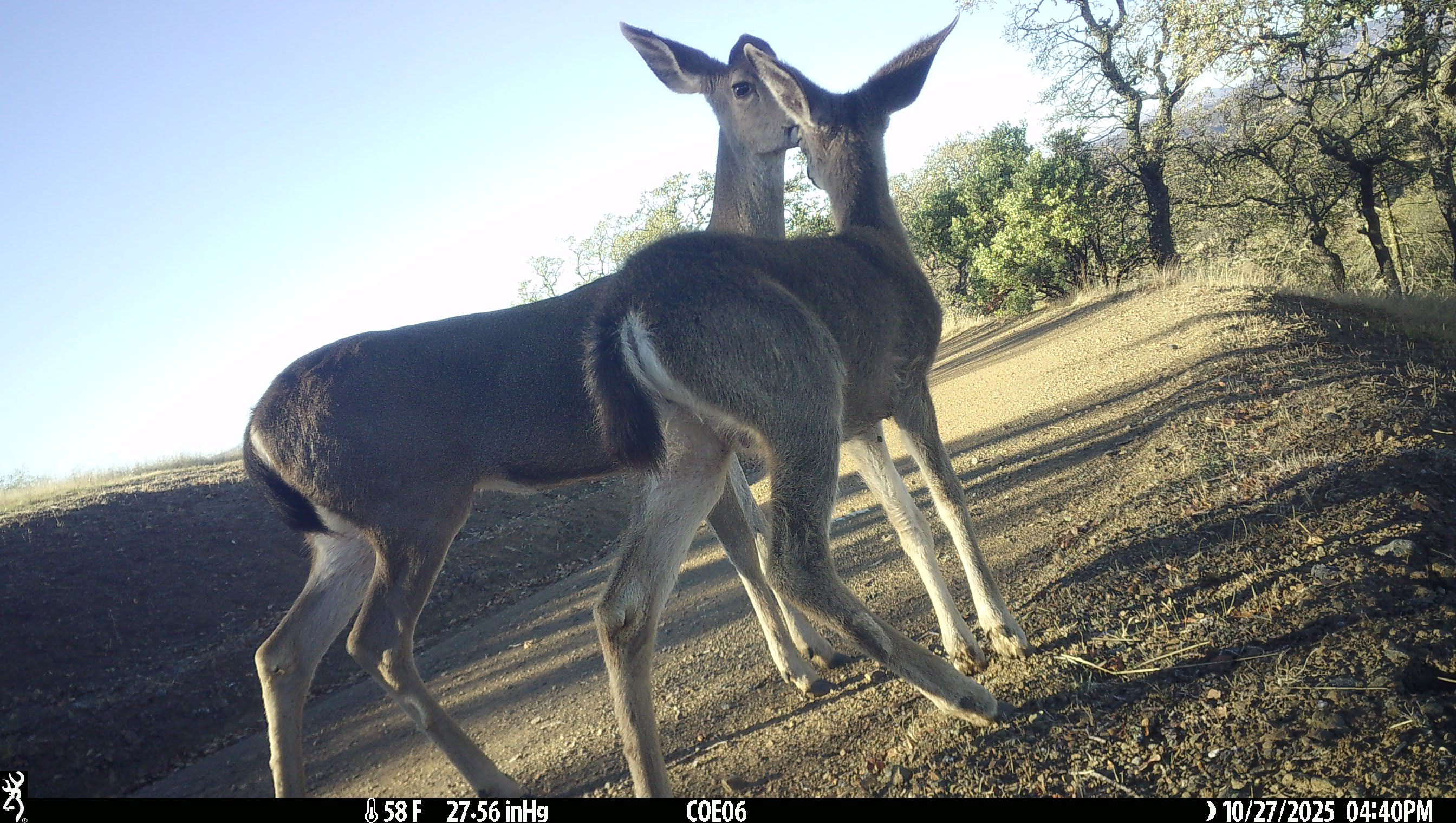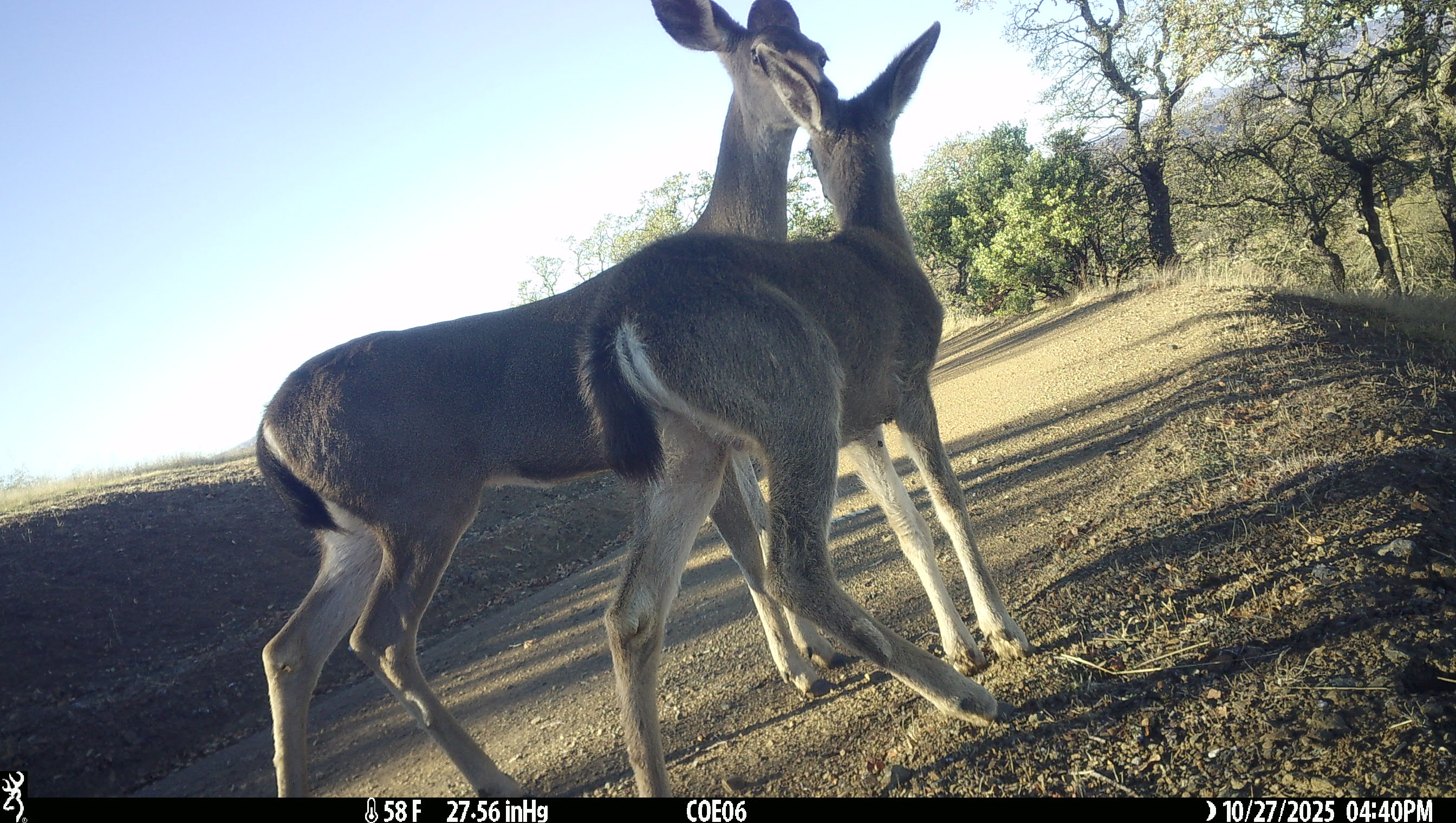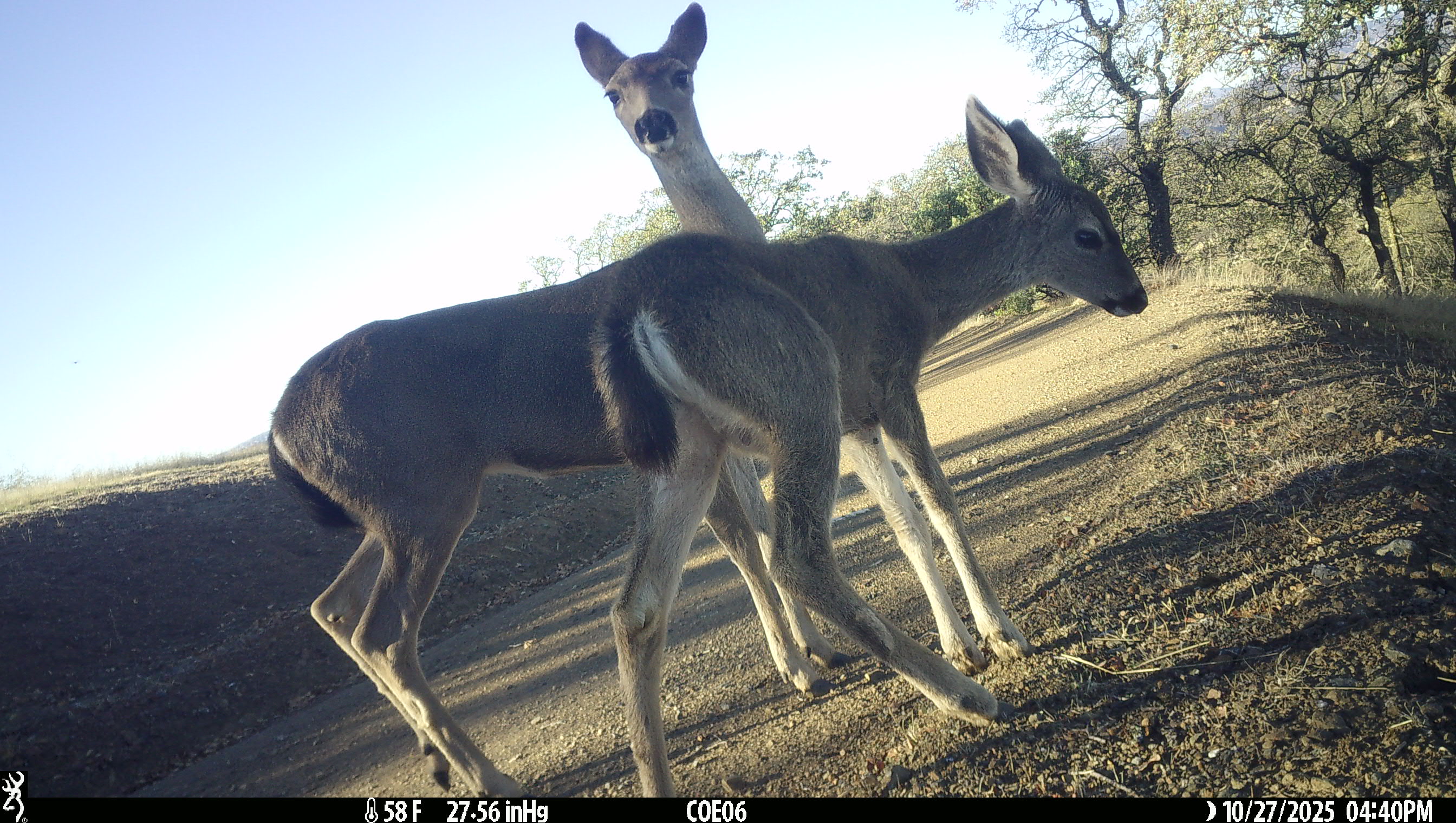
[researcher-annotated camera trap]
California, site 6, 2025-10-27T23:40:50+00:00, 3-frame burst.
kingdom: Animalia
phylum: Chordata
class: Mammalia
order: Artiodactyla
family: Cervidae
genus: Odocoileus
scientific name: Odocoileus hemionus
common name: mule deer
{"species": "mule deer (Odocoileus hemionus)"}